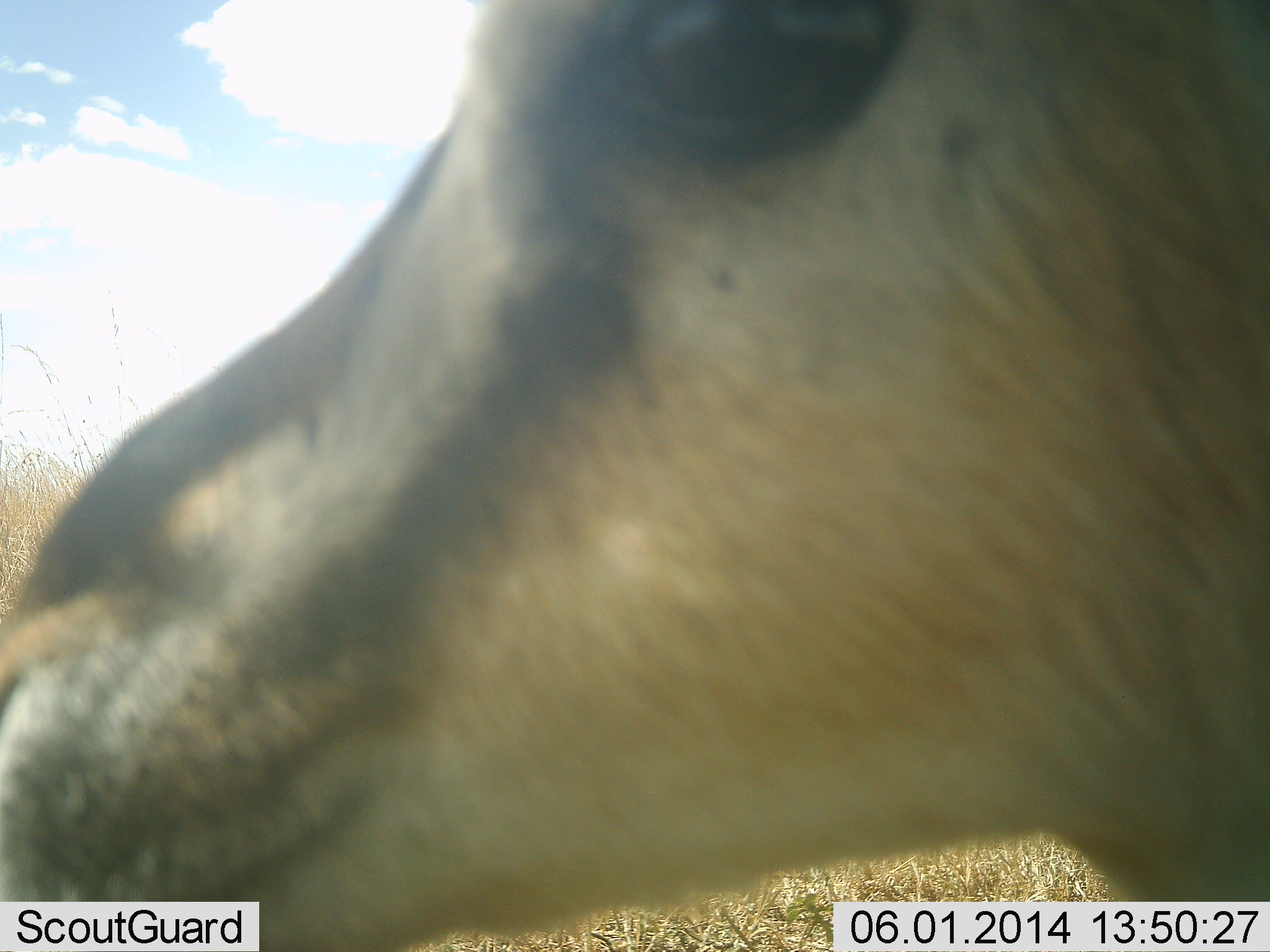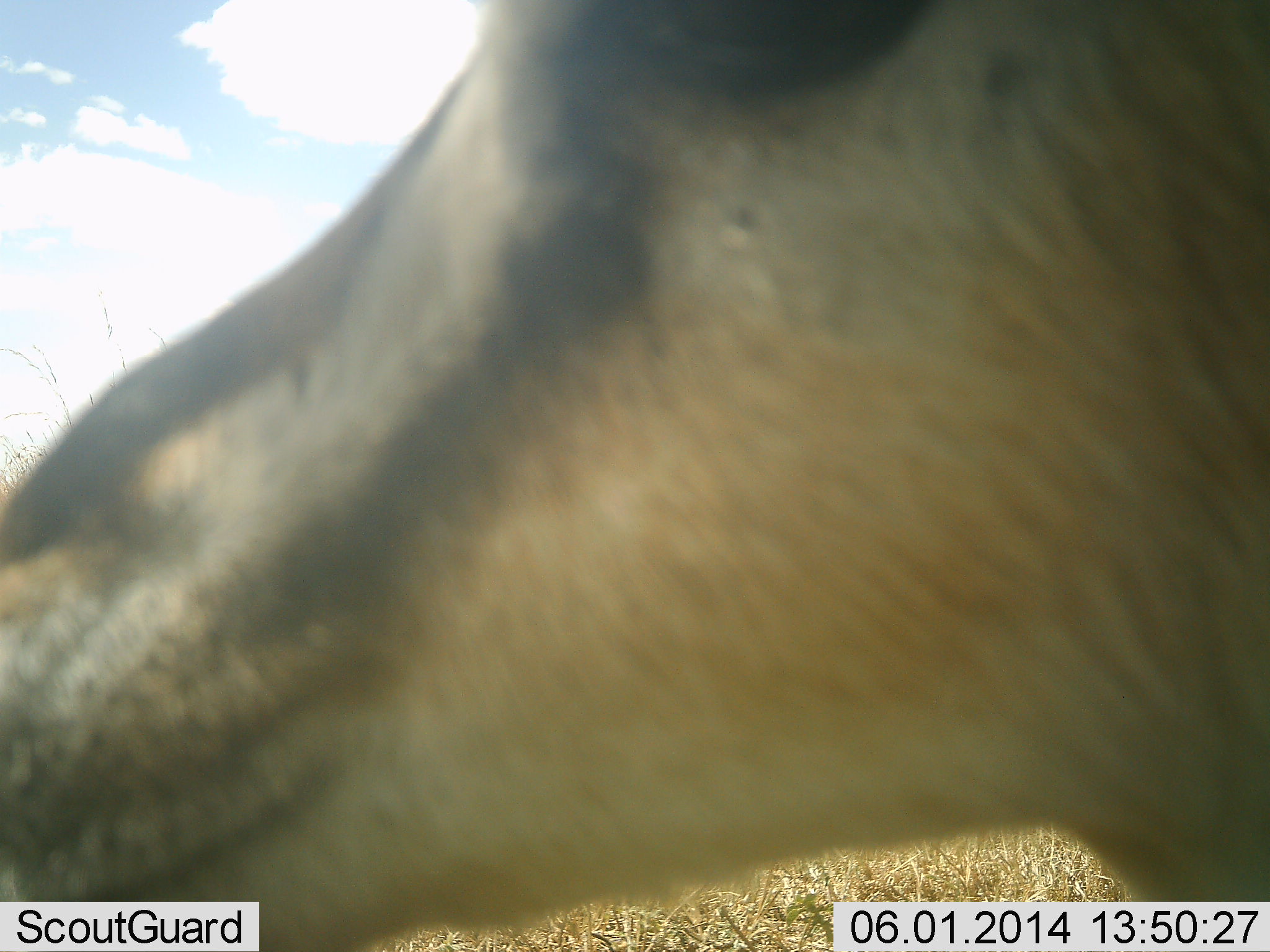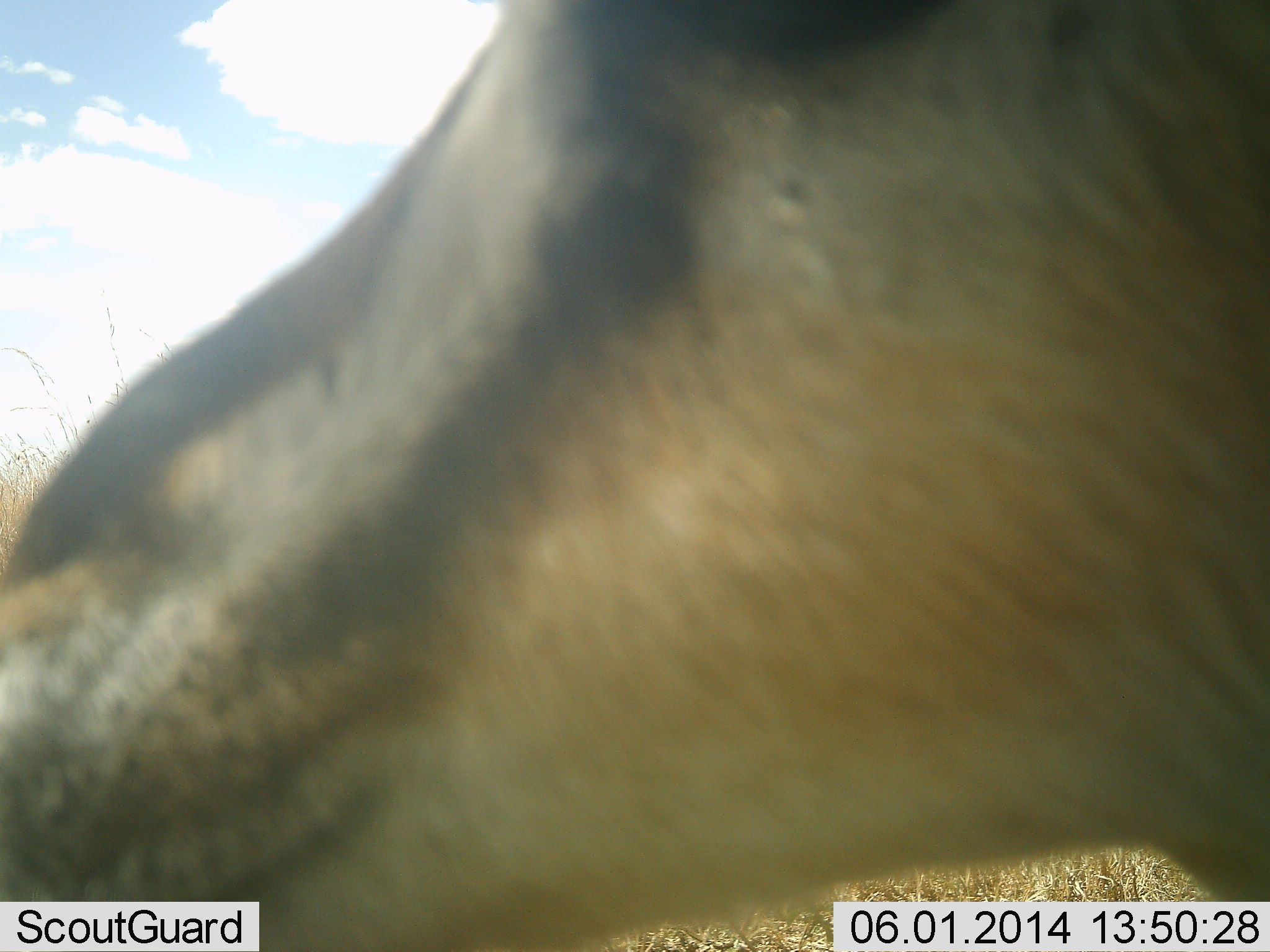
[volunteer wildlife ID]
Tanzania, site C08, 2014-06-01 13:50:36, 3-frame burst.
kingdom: Animalia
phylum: Chordata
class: Mammalia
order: Artiodactyla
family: Bovidae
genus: Eudorcas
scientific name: Eudorcas thomsonii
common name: thomson's gazelle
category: gazellethomsons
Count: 1.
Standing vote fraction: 90%.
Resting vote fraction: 0%.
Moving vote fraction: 0%.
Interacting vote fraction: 10%.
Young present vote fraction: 0%.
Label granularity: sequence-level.